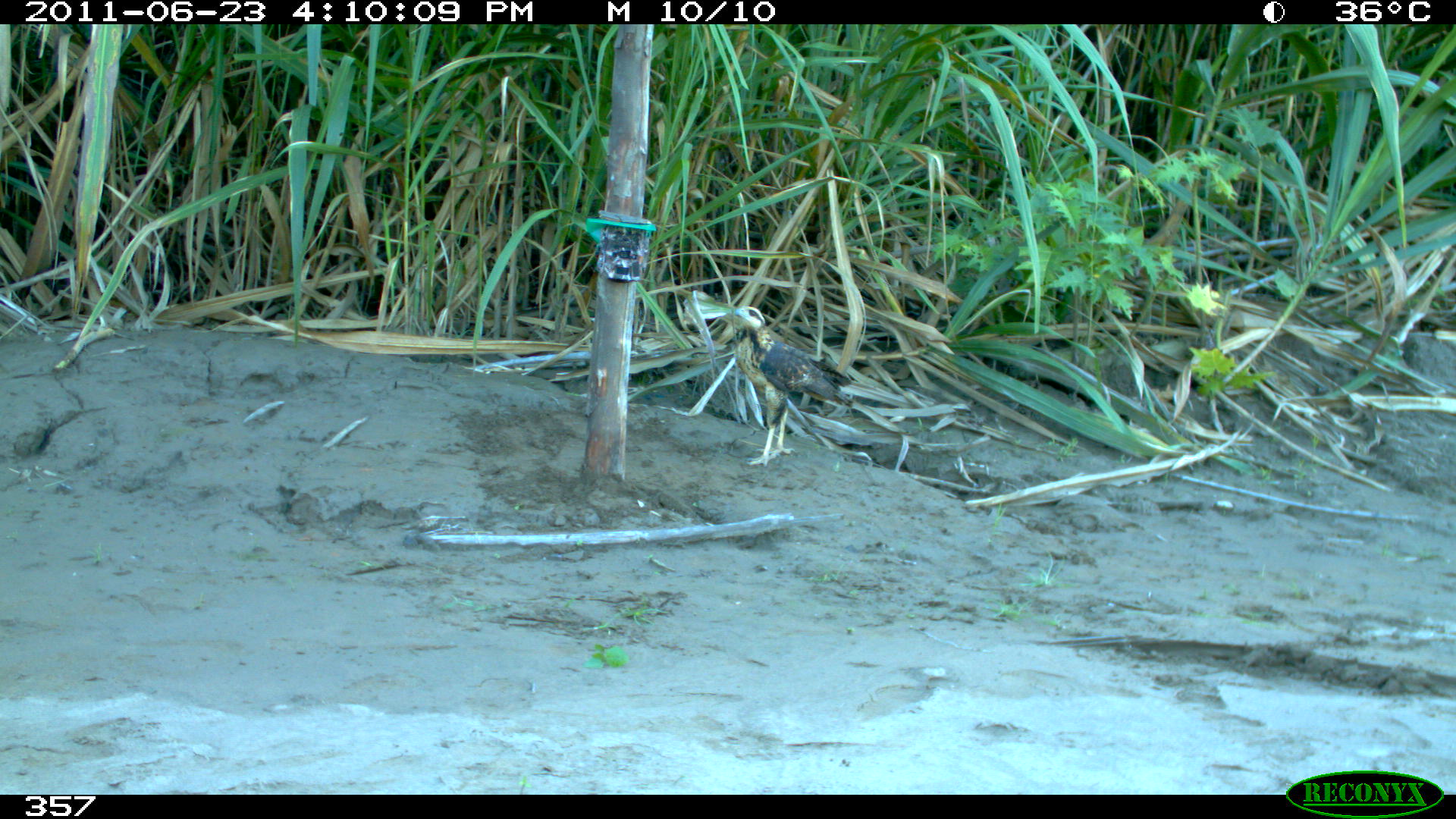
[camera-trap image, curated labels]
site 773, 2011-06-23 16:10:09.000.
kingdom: Animalia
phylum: Chordata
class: Aves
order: Accipitriformes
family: Accipitridae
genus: Buteogallus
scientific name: Buteogallus urubitinga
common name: great black hawk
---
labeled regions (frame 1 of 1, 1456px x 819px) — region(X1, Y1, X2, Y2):
buteogallus urubitinga: region(729, 305, 855, 468)